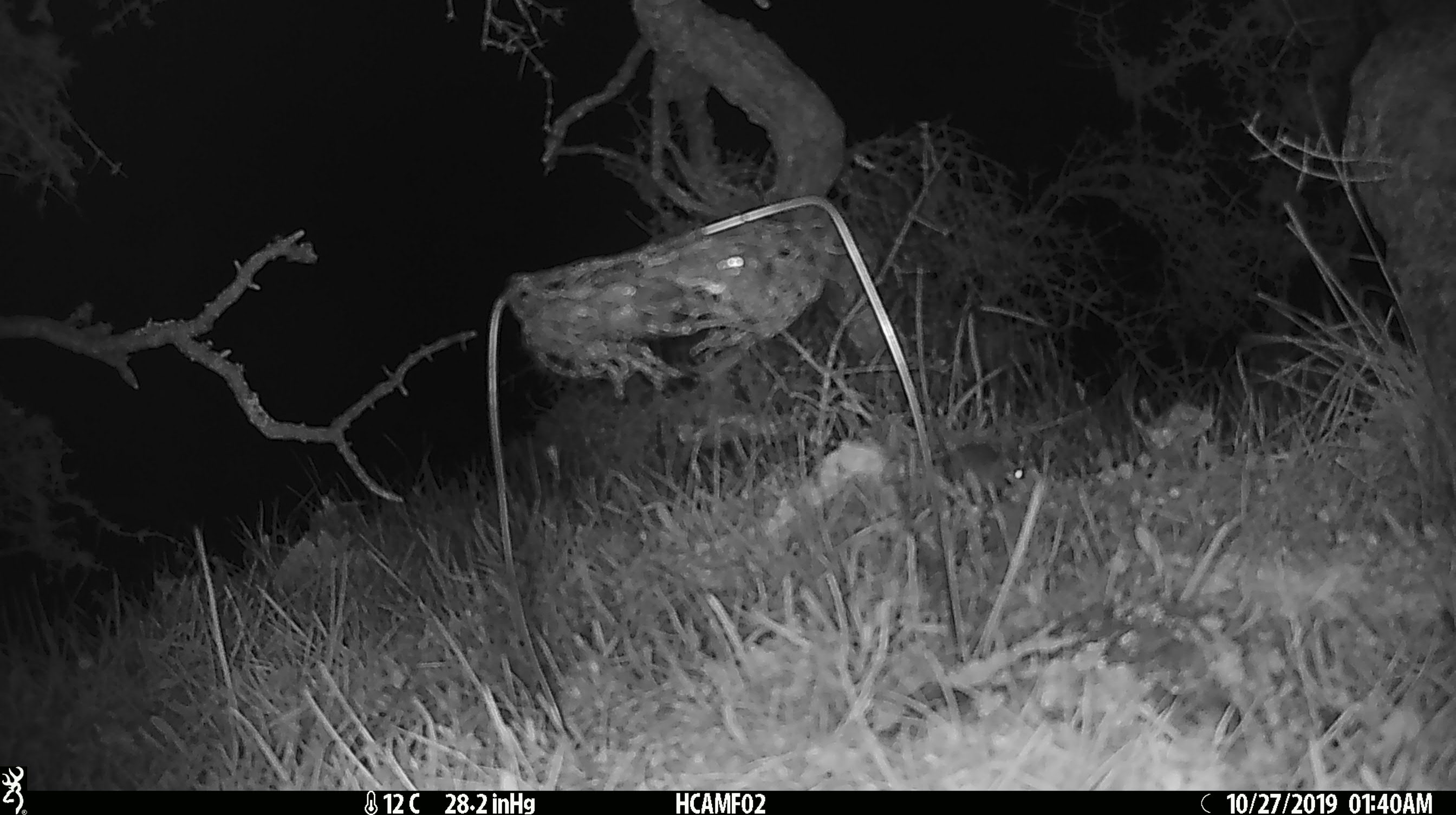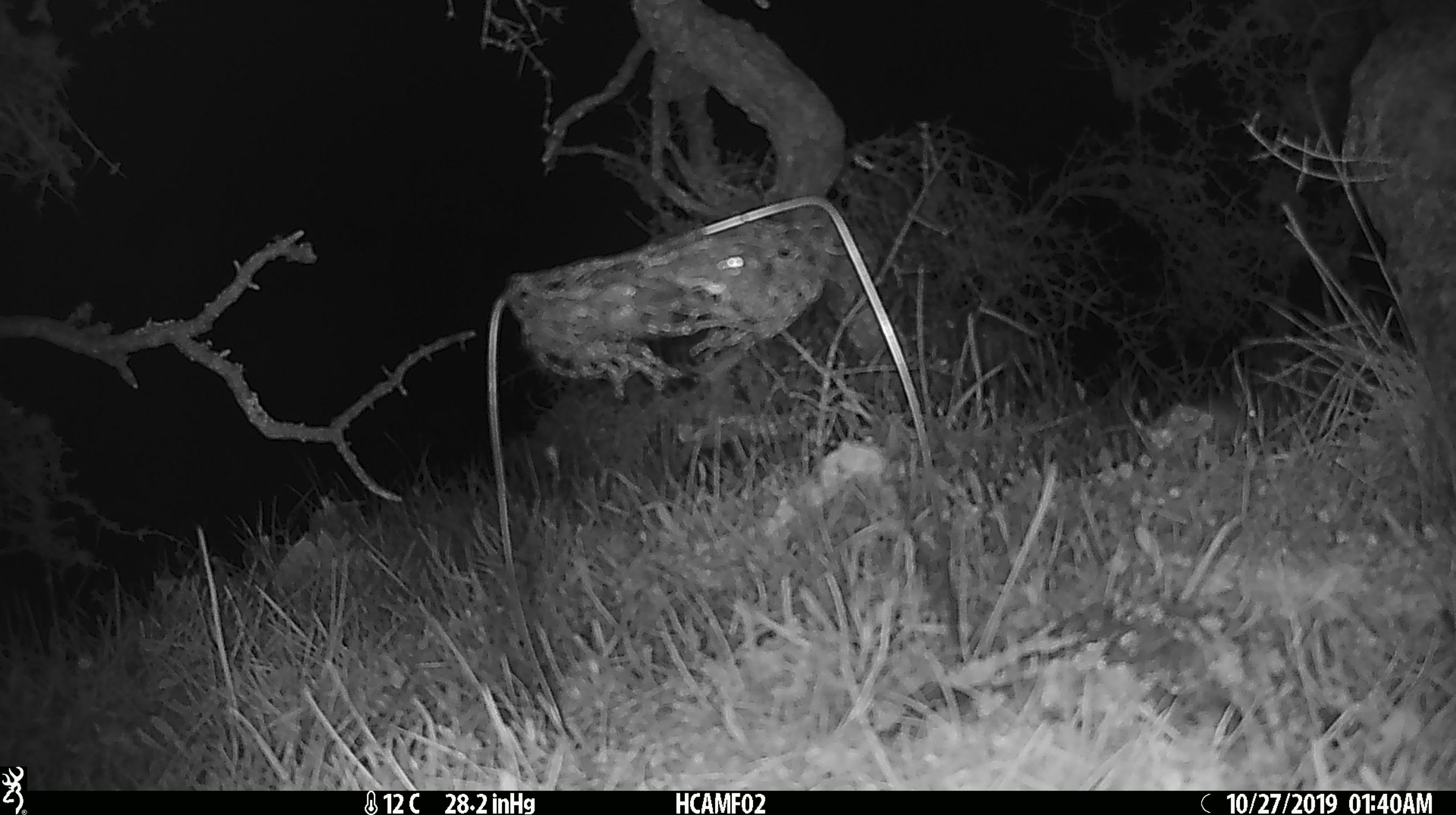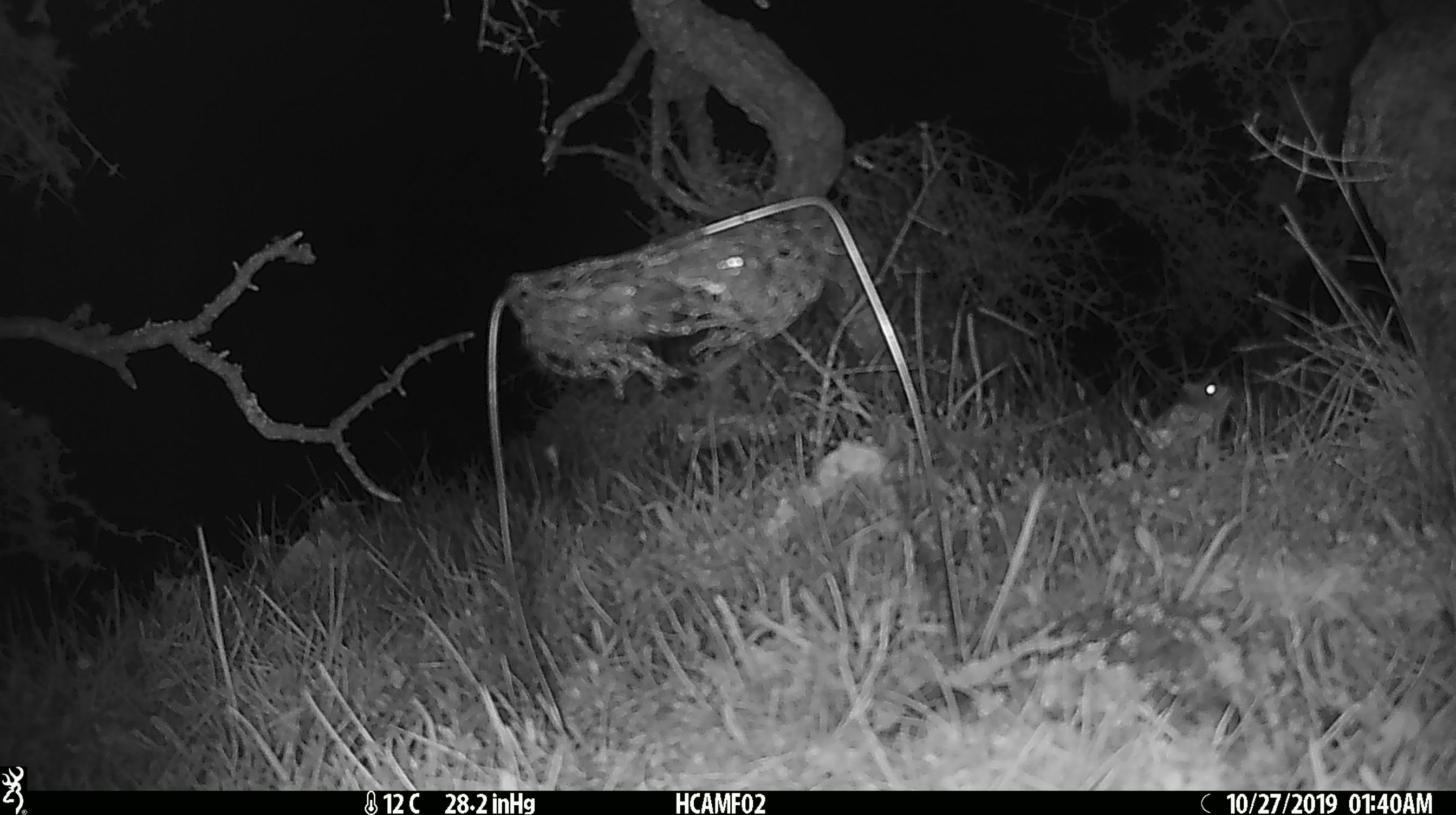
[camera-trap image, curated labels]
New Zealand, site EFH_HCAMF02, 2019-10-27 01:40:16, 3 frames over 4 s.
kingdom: Animalia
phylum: Chordata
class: Mammalia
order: Rodentia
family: Muridae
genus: Mus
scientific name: Mus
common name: mouse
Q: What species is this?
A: Mouse (Mus).